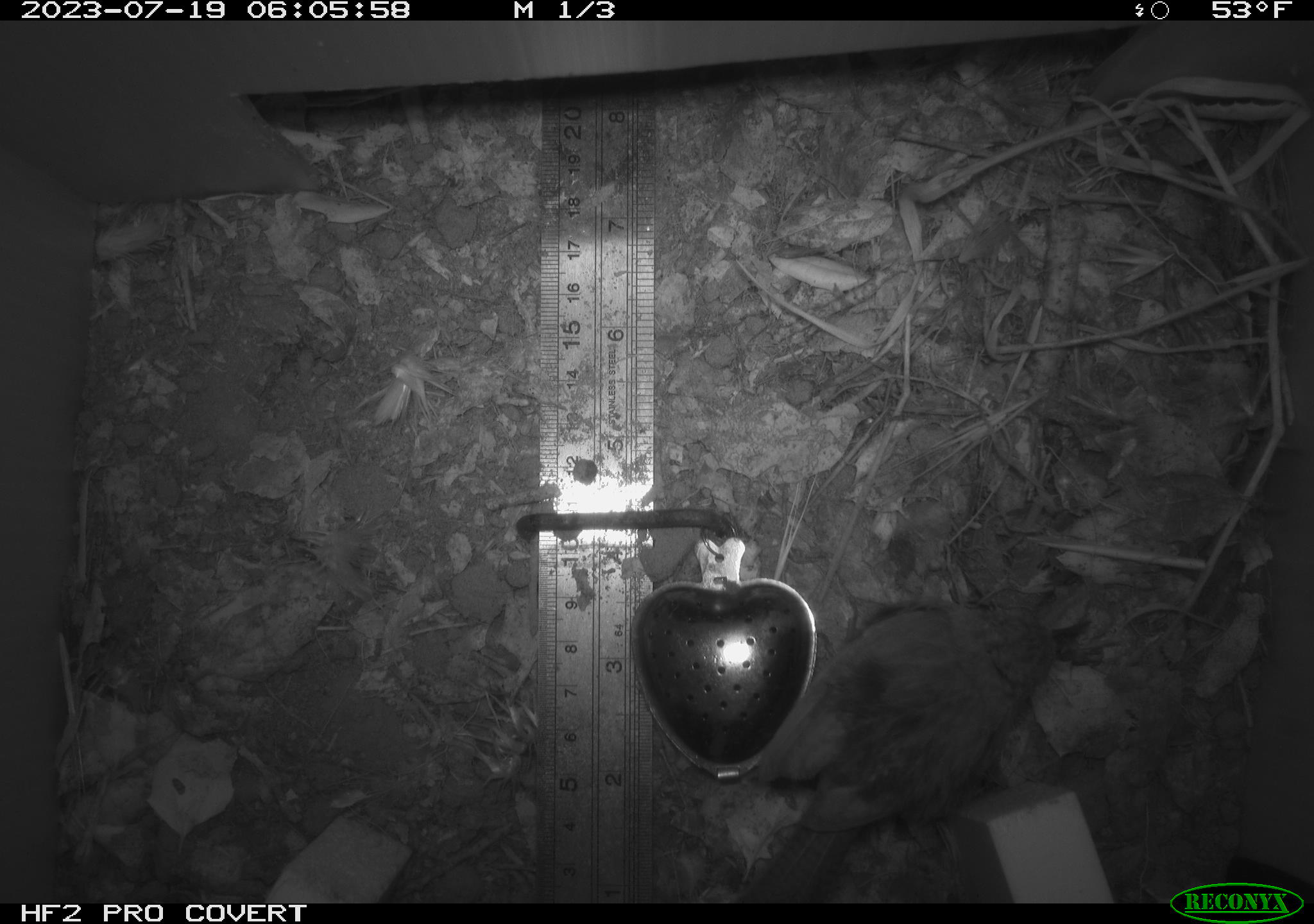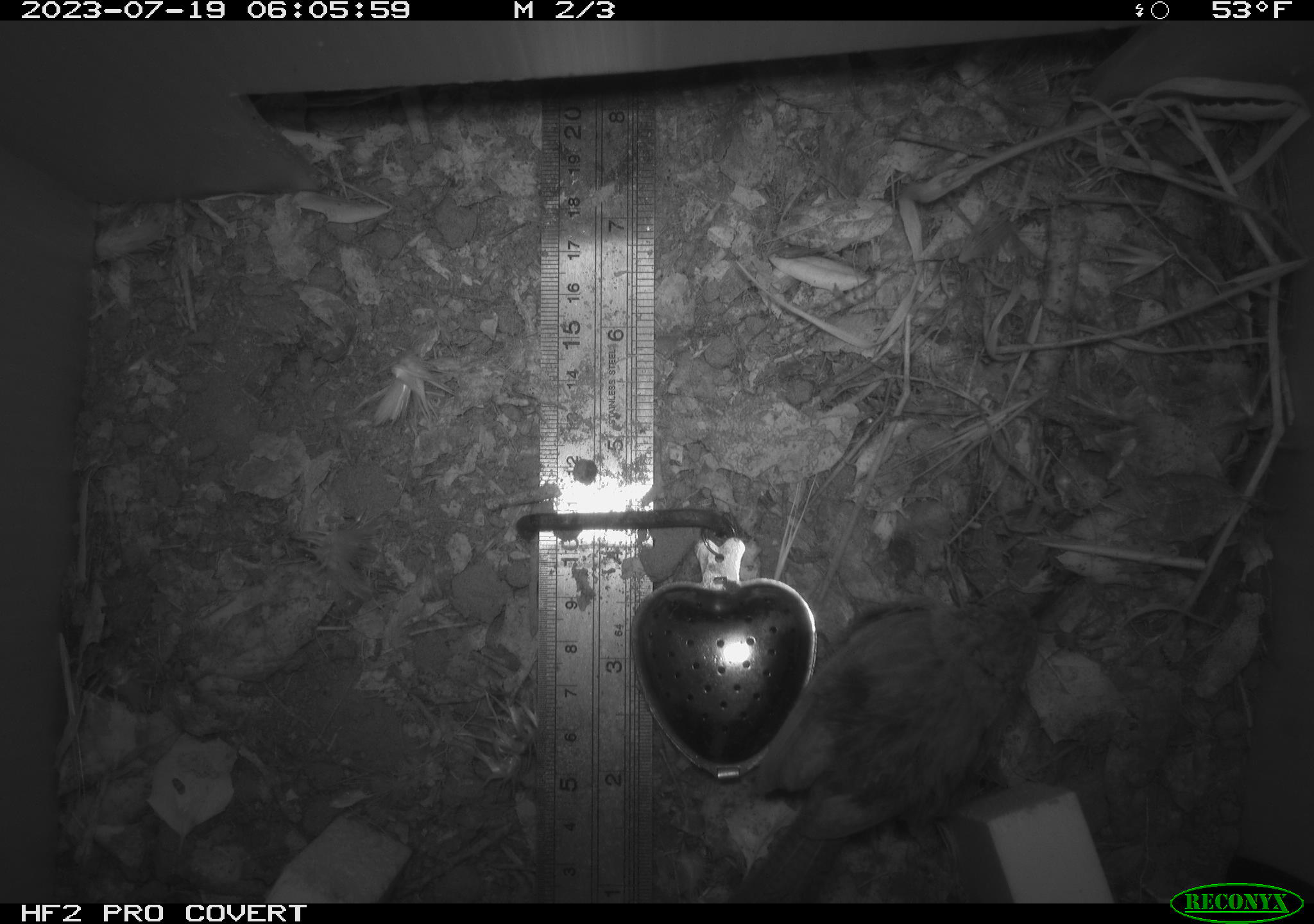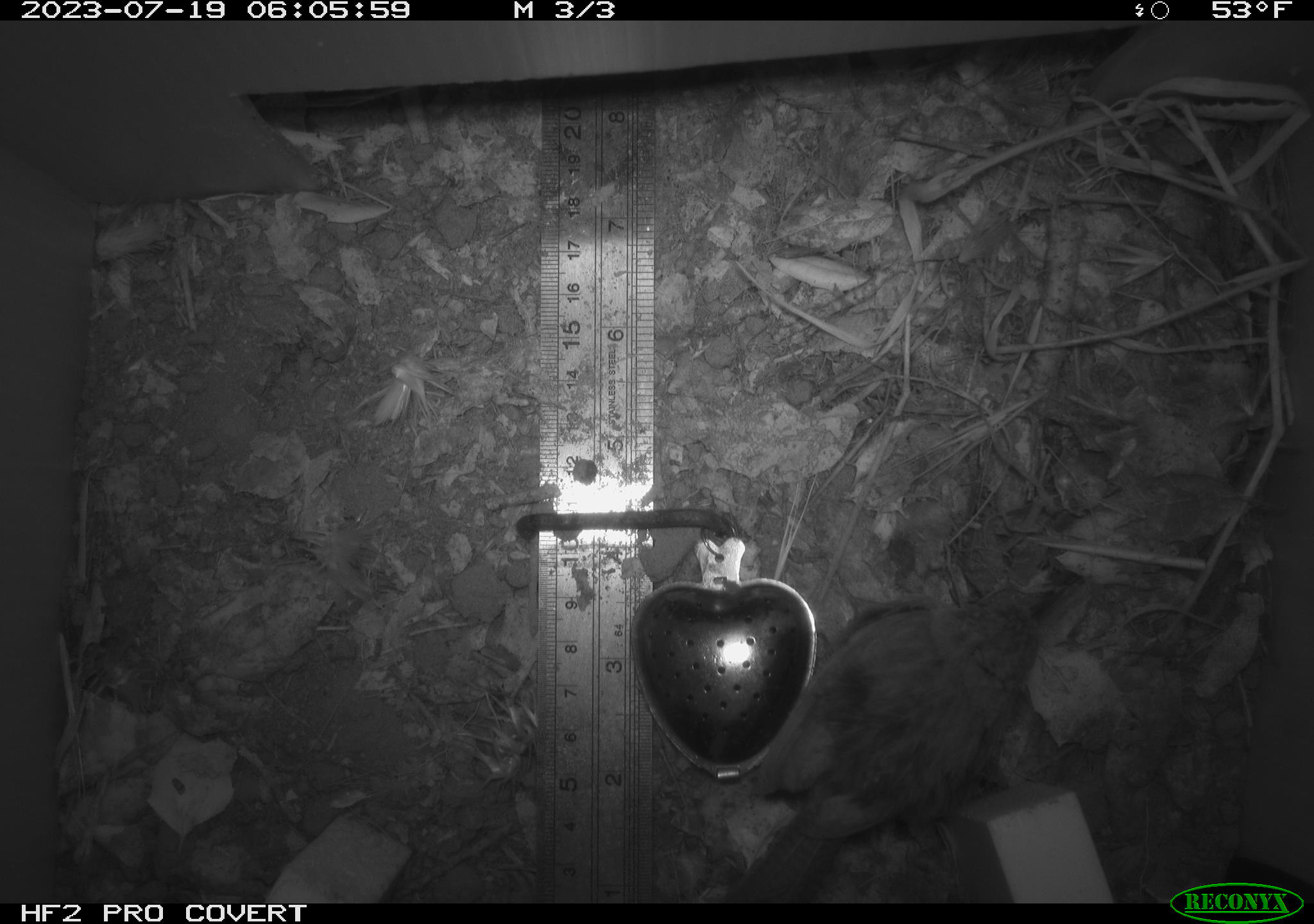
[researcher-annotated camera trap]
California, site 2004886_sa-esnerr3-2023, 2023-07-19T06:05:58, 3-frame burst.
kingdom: Animalia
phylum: Chordata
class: Aves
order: Passeriformes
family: Troglodytidae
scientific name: Troglodytidae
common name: wren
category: troglodytidae family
Troglodytidae family (wren) (Troglodytidae).